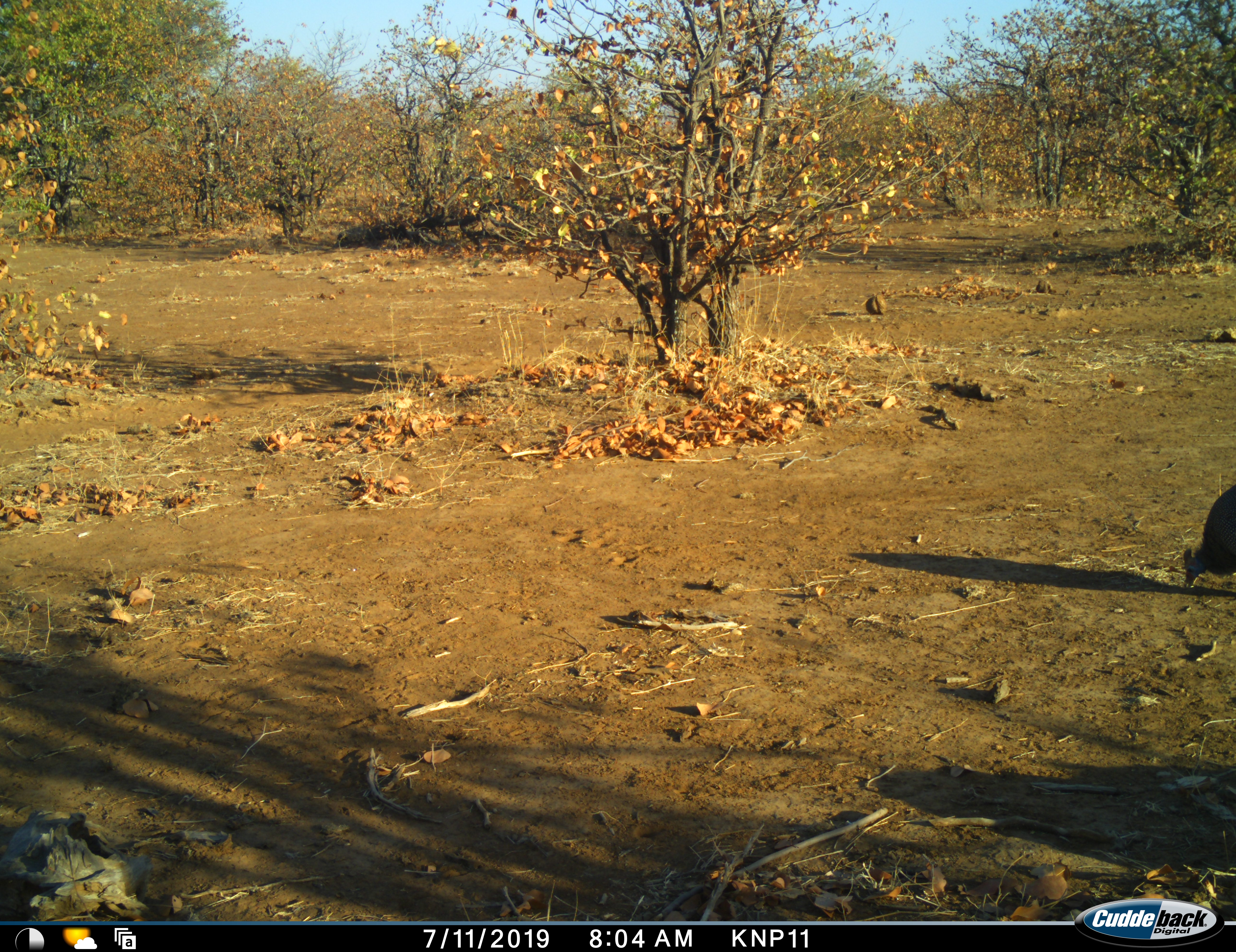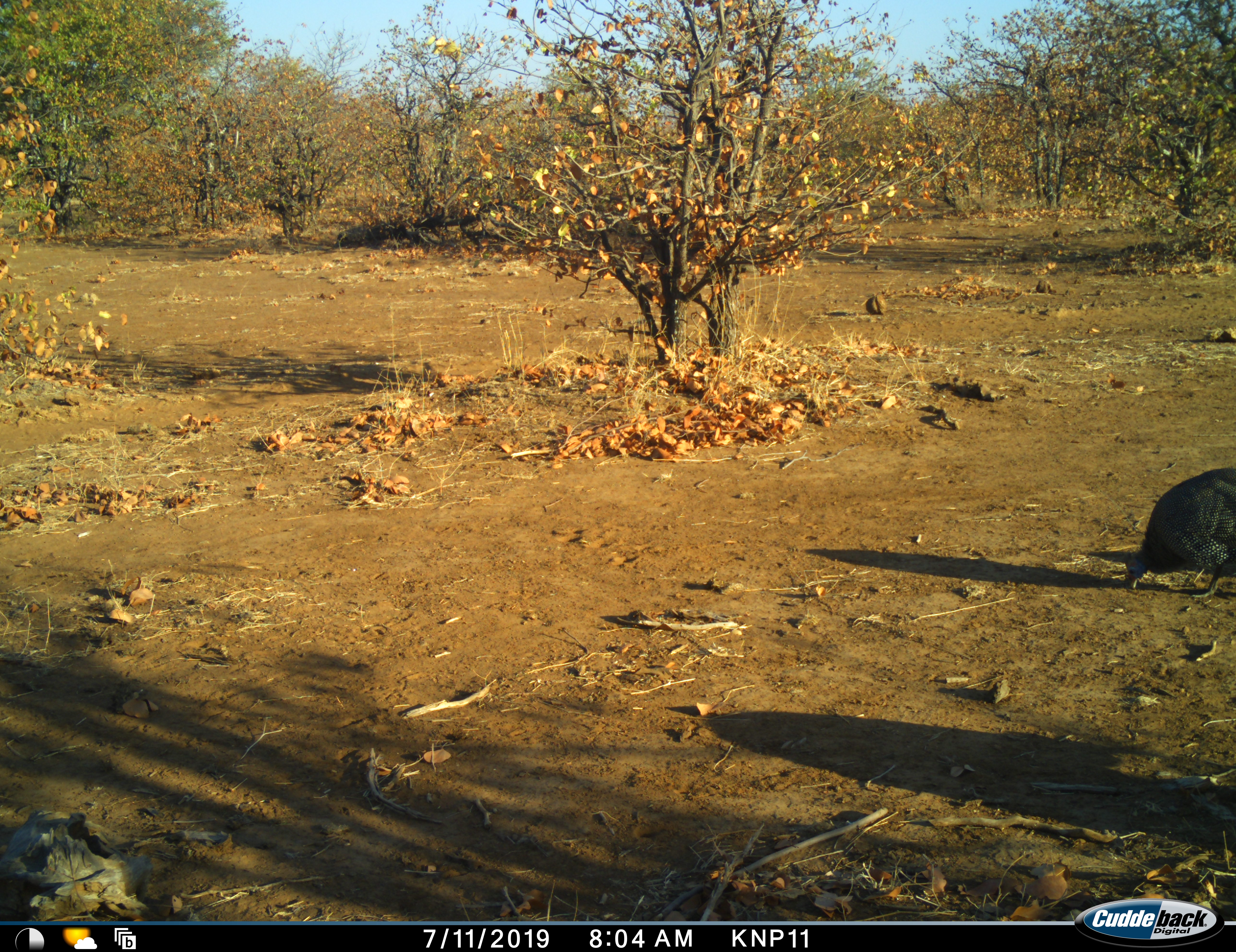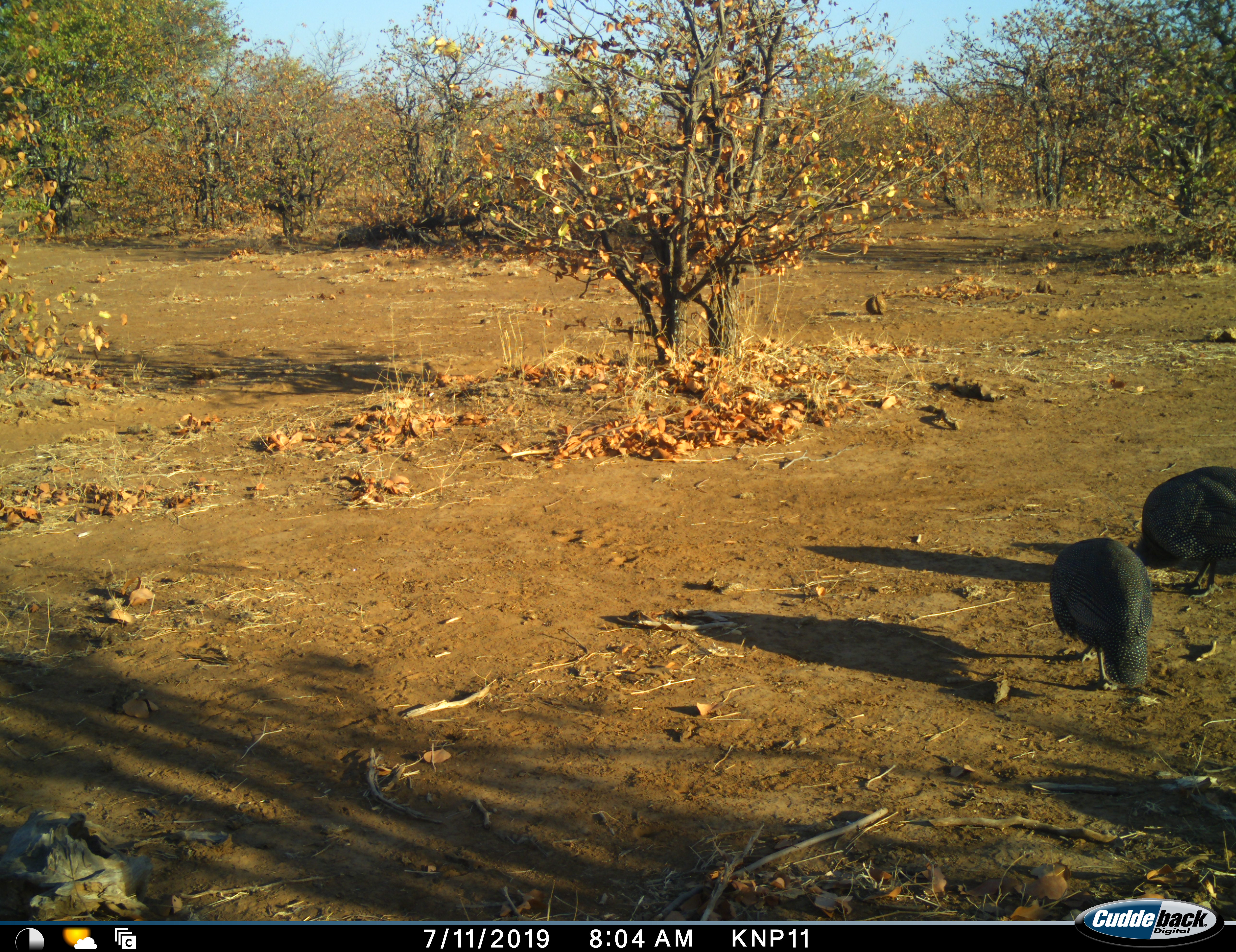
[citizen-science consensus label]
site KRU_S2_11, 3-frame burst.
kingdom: Animalia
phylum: Chordata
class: Aves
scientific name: Aves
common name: bird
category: birdother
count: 2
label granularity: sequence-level